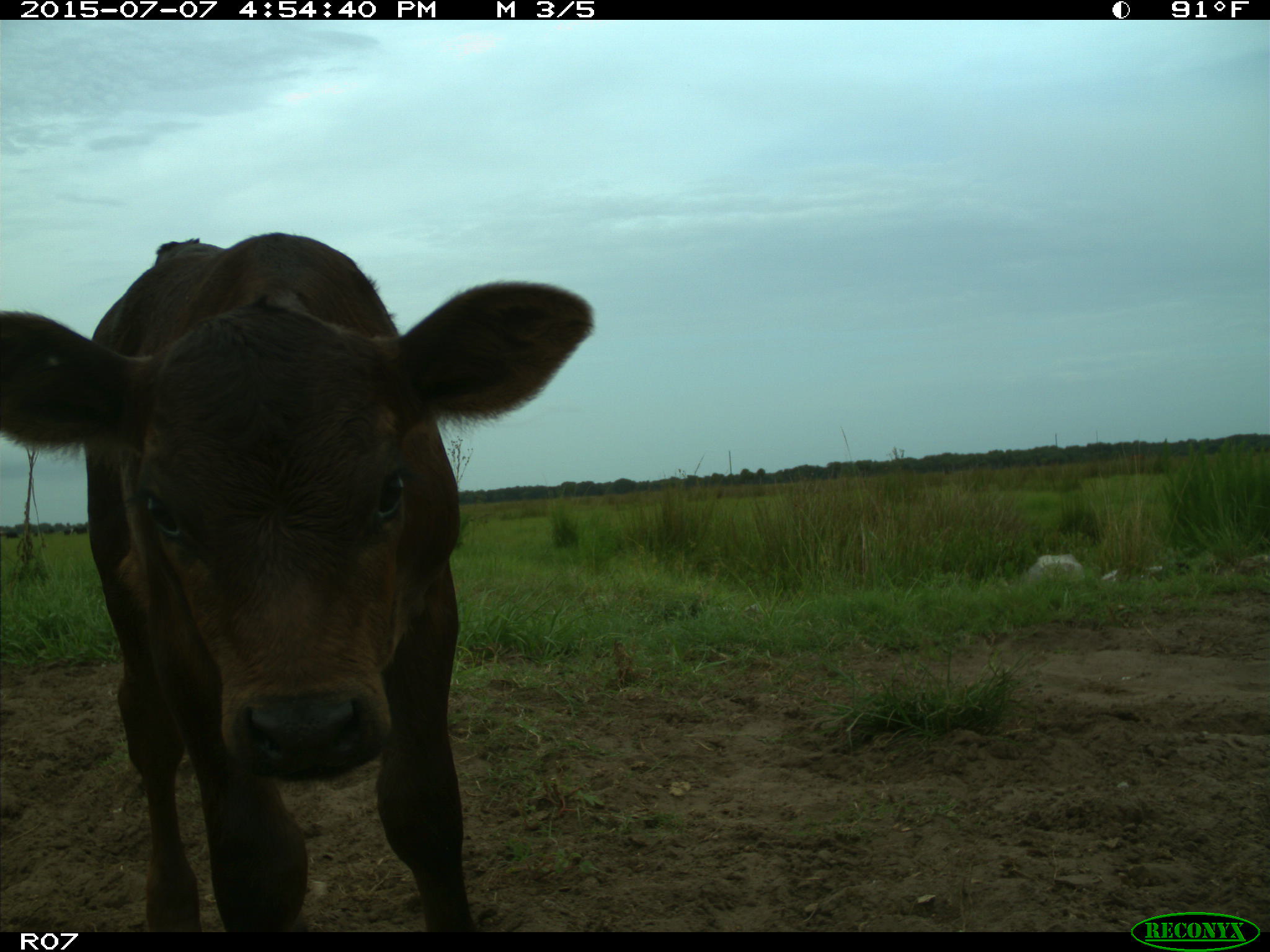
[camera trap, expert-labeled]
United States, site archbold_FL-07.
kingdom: Animalia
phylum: Chordata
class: Mammalia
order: Artiodactyla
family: Bovidae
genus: Bos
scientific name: Bos taurus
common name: domestic cow